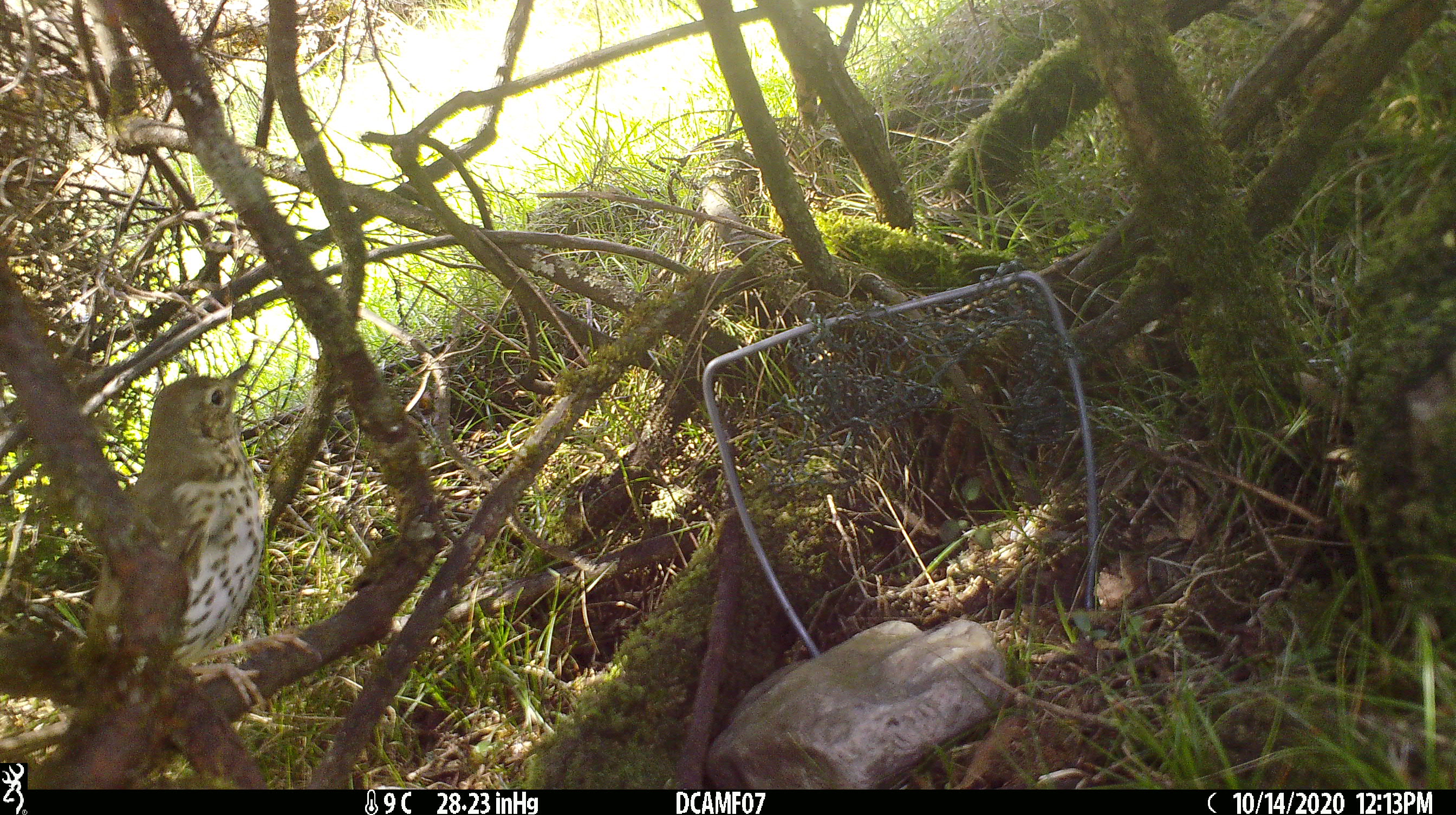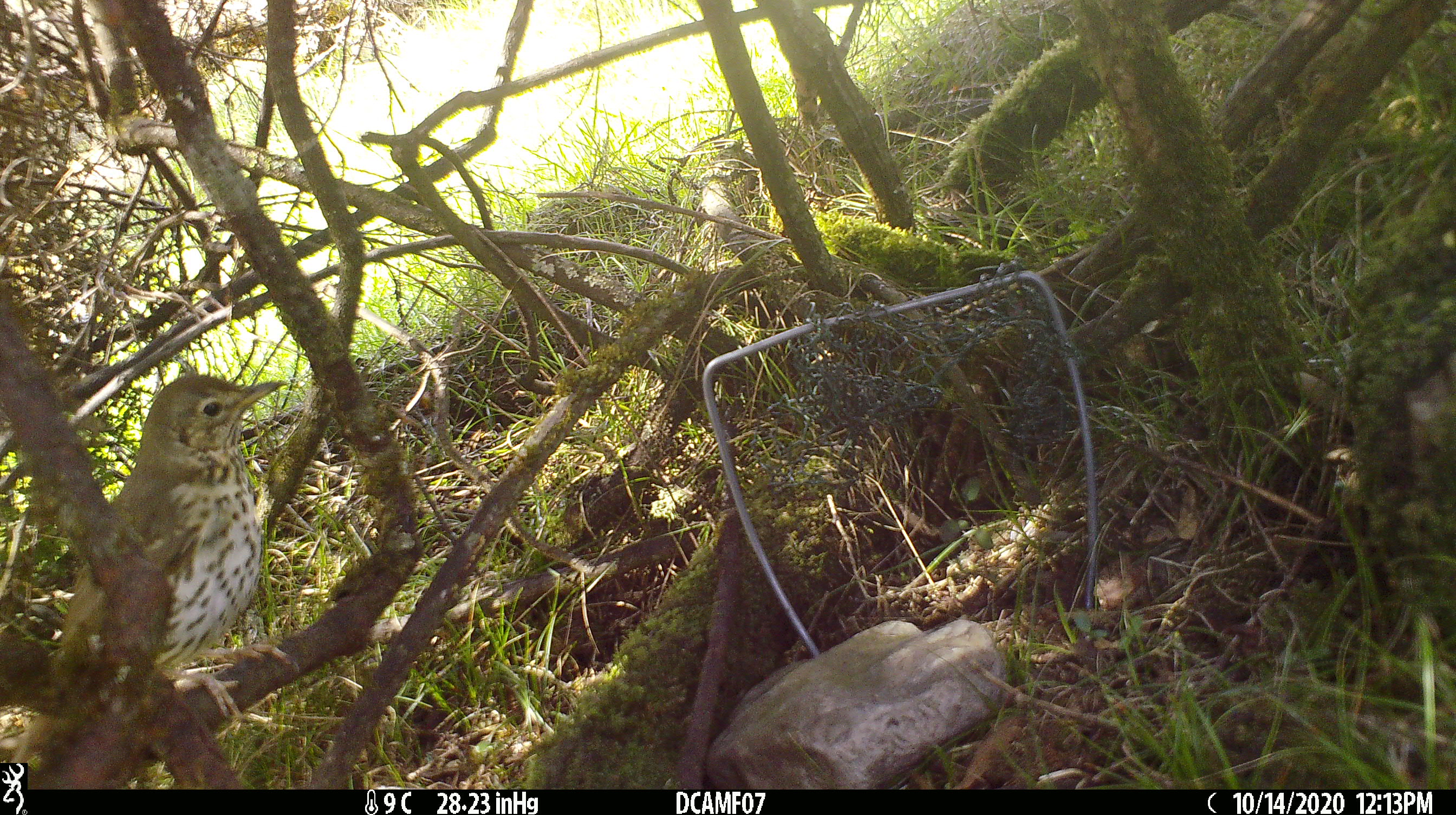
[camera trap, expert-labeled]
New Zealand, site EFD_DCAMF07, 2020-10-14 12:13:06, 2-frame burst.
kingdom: Animalia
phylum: Chordata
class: Aves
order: Passeriformes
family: Turdidae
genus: Turdus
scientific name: Turdus philomelos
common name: song thrush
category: thrush